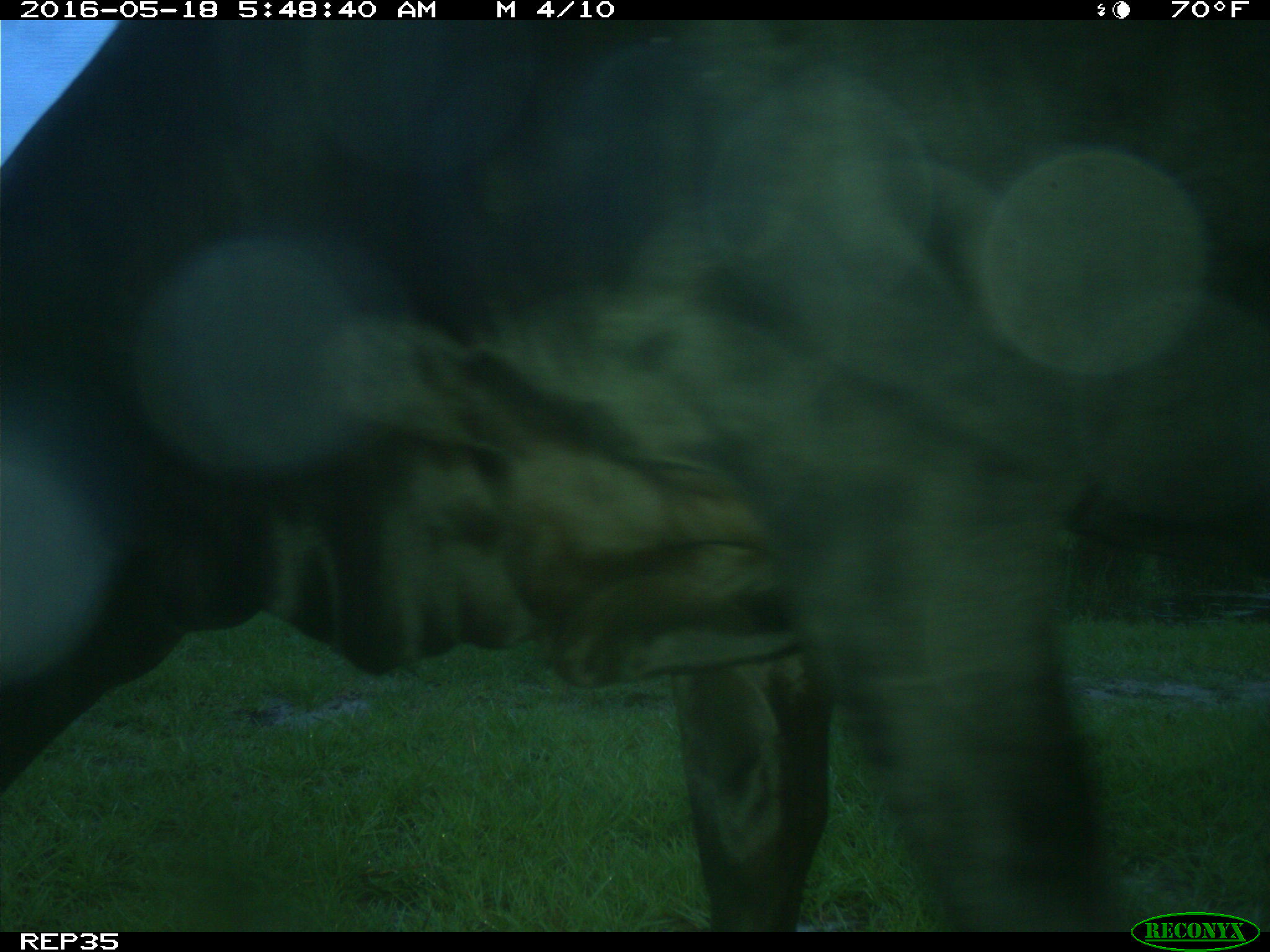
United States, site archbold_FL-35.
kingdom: Animalia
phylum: Chordata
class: Mammalia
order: Artiodactyla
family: Bovidae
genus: Bos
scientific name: Bos taurus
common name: domestic cow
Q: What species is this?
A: Bos taurus (domestic cow).